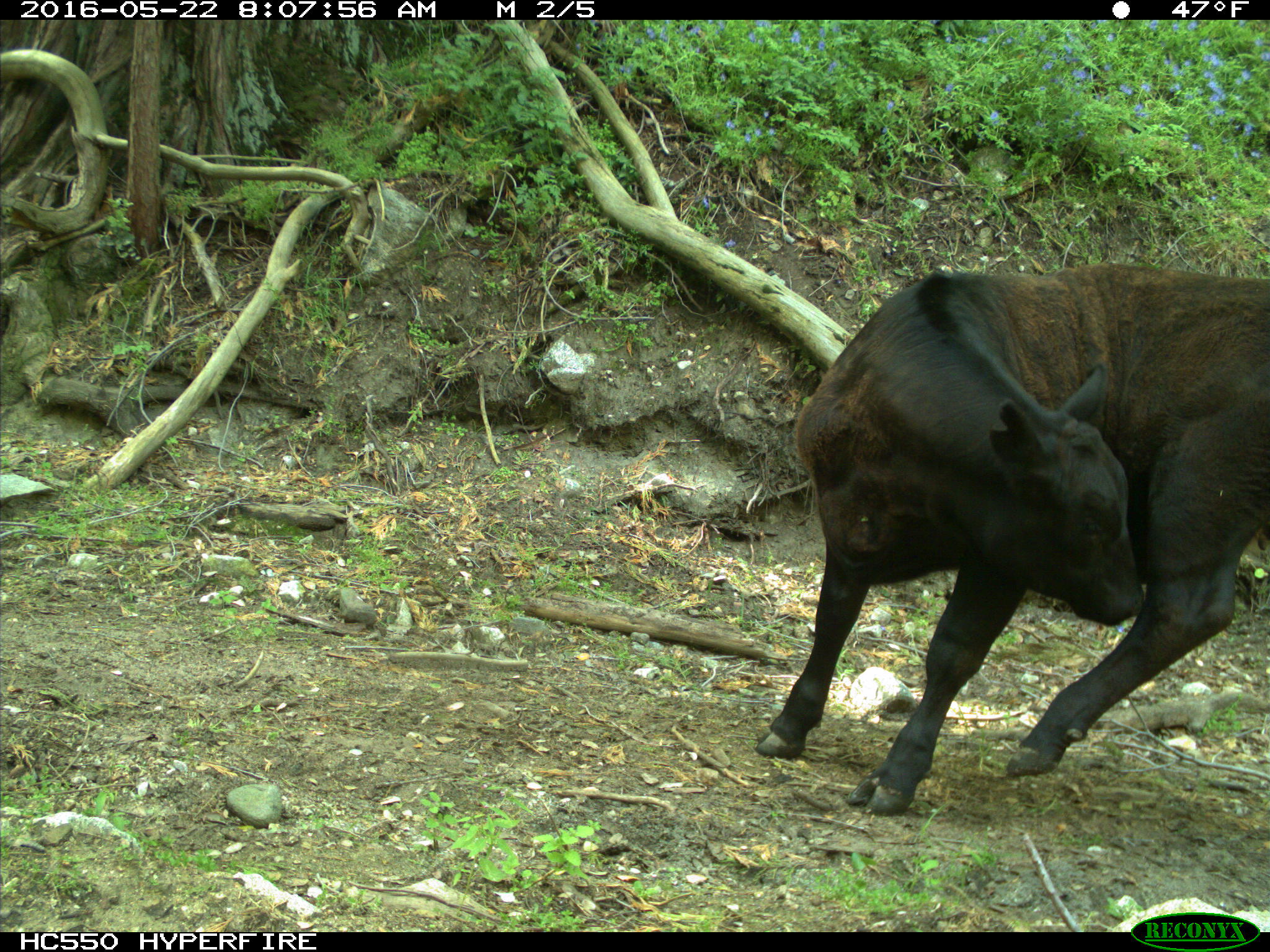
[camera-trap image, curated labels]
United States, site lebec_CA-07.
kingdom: Animalia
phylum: Chordata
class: Mammalia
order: Artiodactyla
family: Bovidae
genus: Bos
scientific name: Bos taurus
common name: domestic cow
Bos taurus (domestic cow).